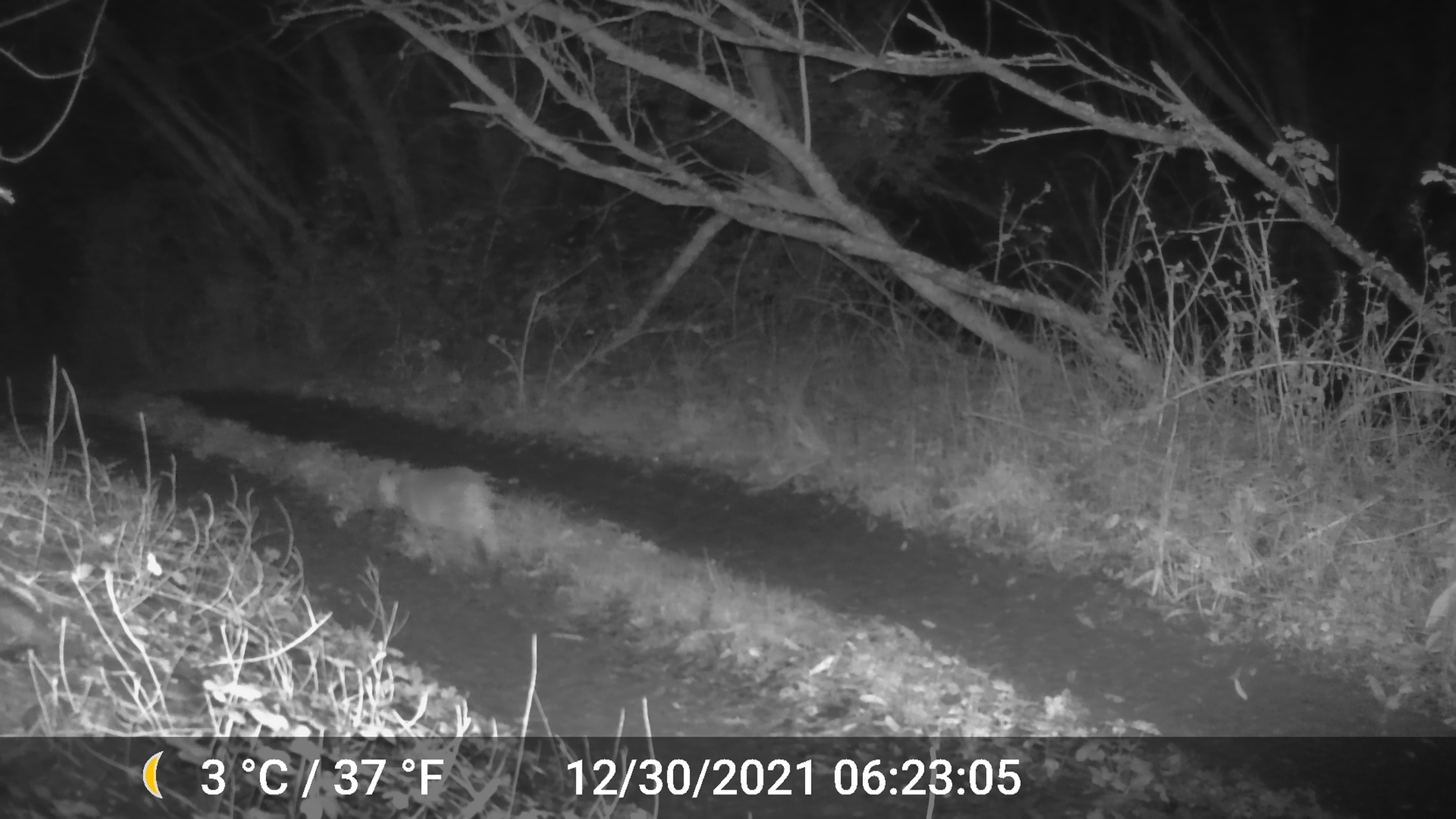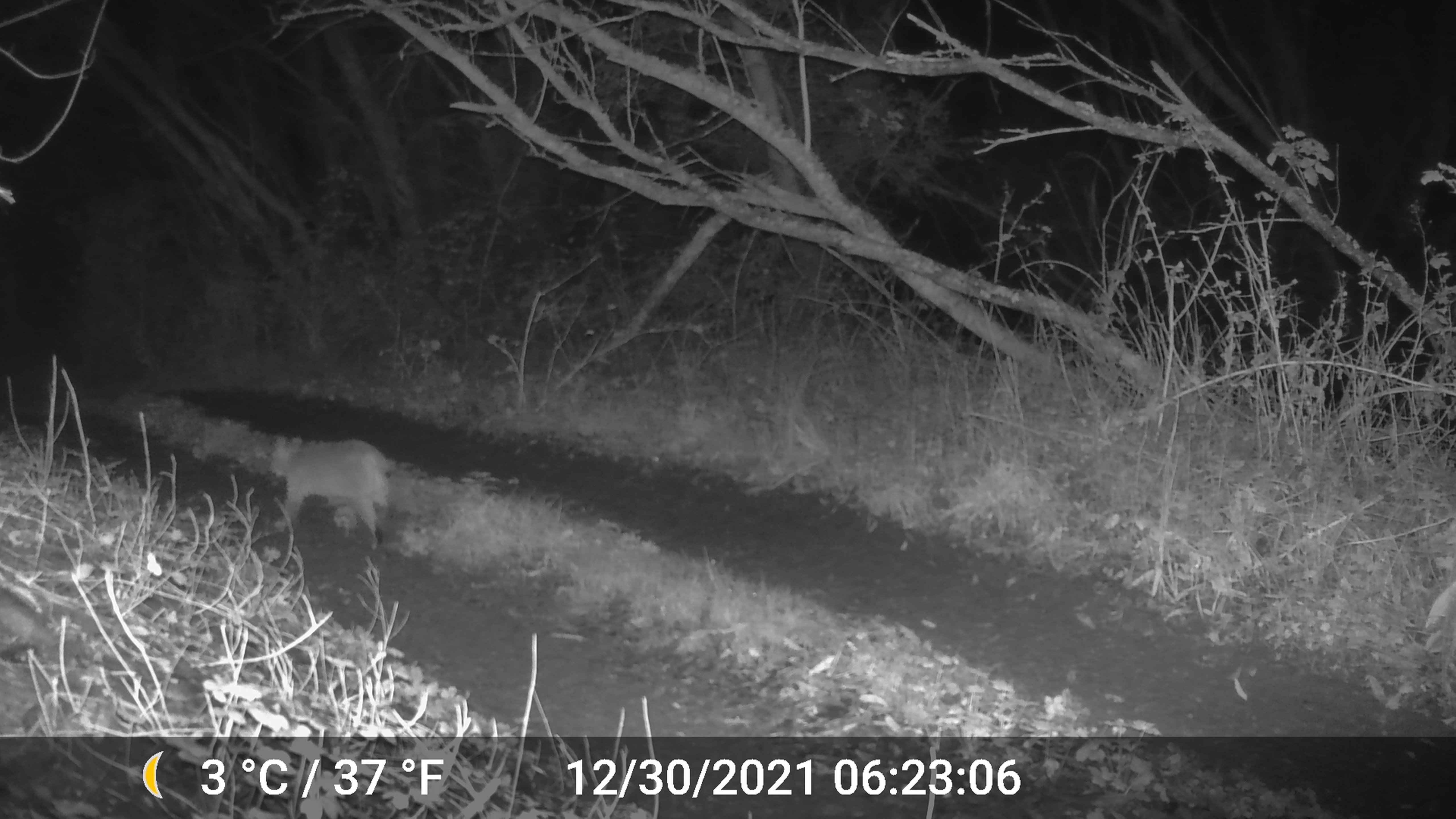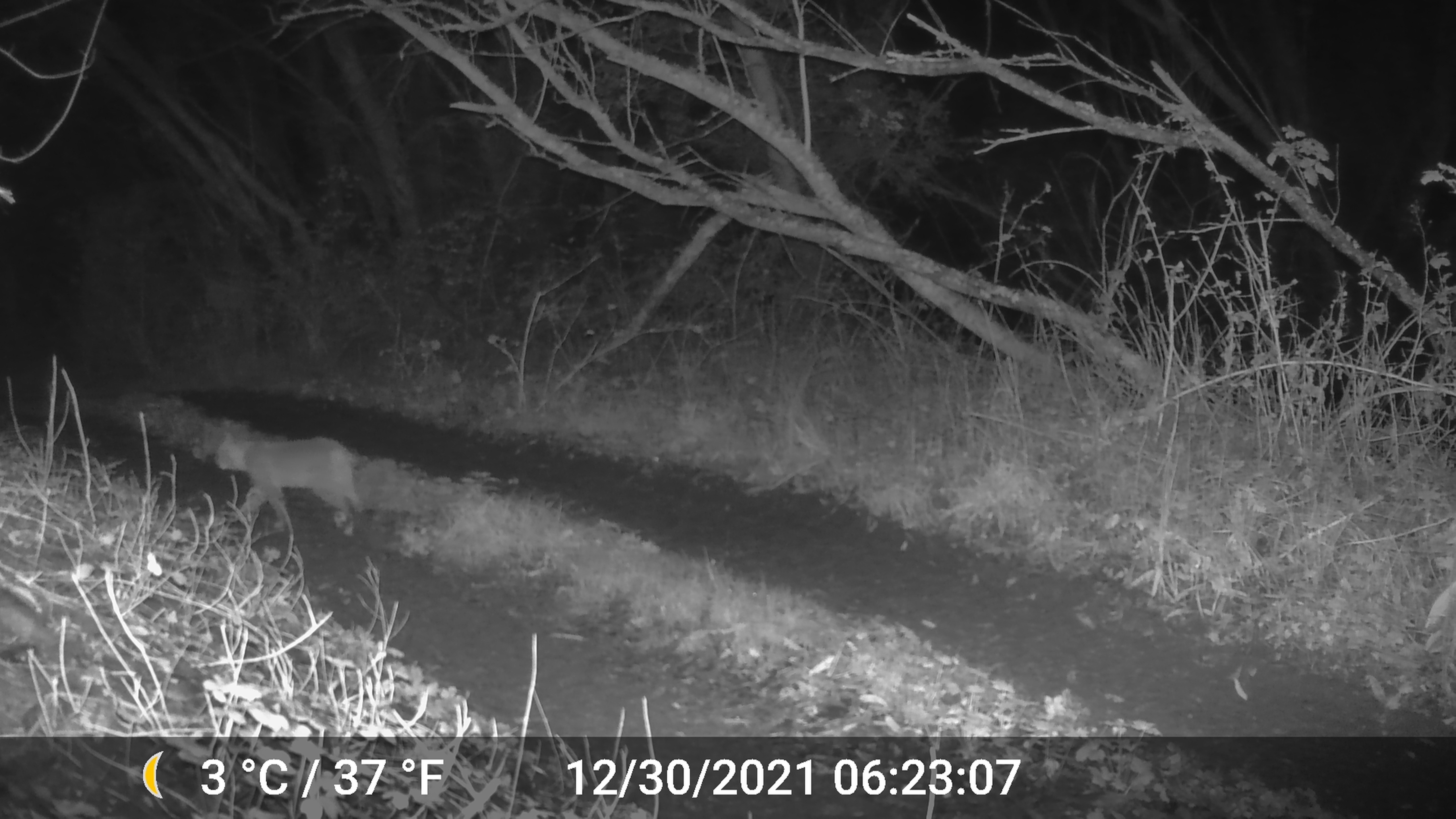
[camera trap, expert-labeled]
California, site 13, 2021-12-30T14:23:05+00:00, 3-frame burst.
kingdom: Animalia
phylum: Chordata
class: Mammalia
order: Carnivora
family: Felidae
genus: Lynx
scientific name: Lynx rufus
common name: bobcat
Bobcat (Lynx rufus).